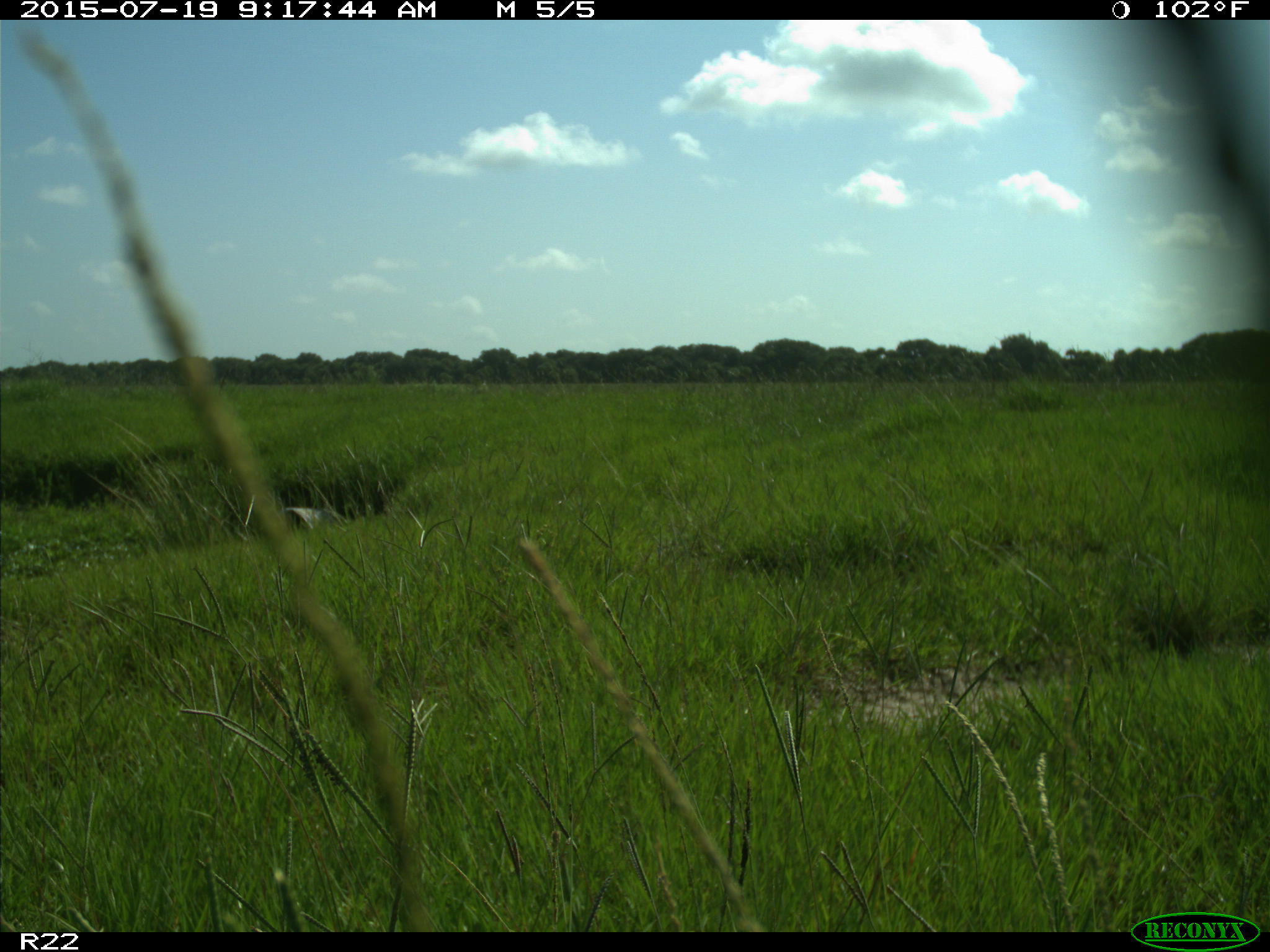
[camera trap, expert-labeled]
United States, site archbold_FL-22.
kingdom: Animalia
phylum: Chordata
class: Mammalia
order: Artiodactyla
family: Bovidae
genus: Bos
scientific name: Bos taurus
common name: domestic cow